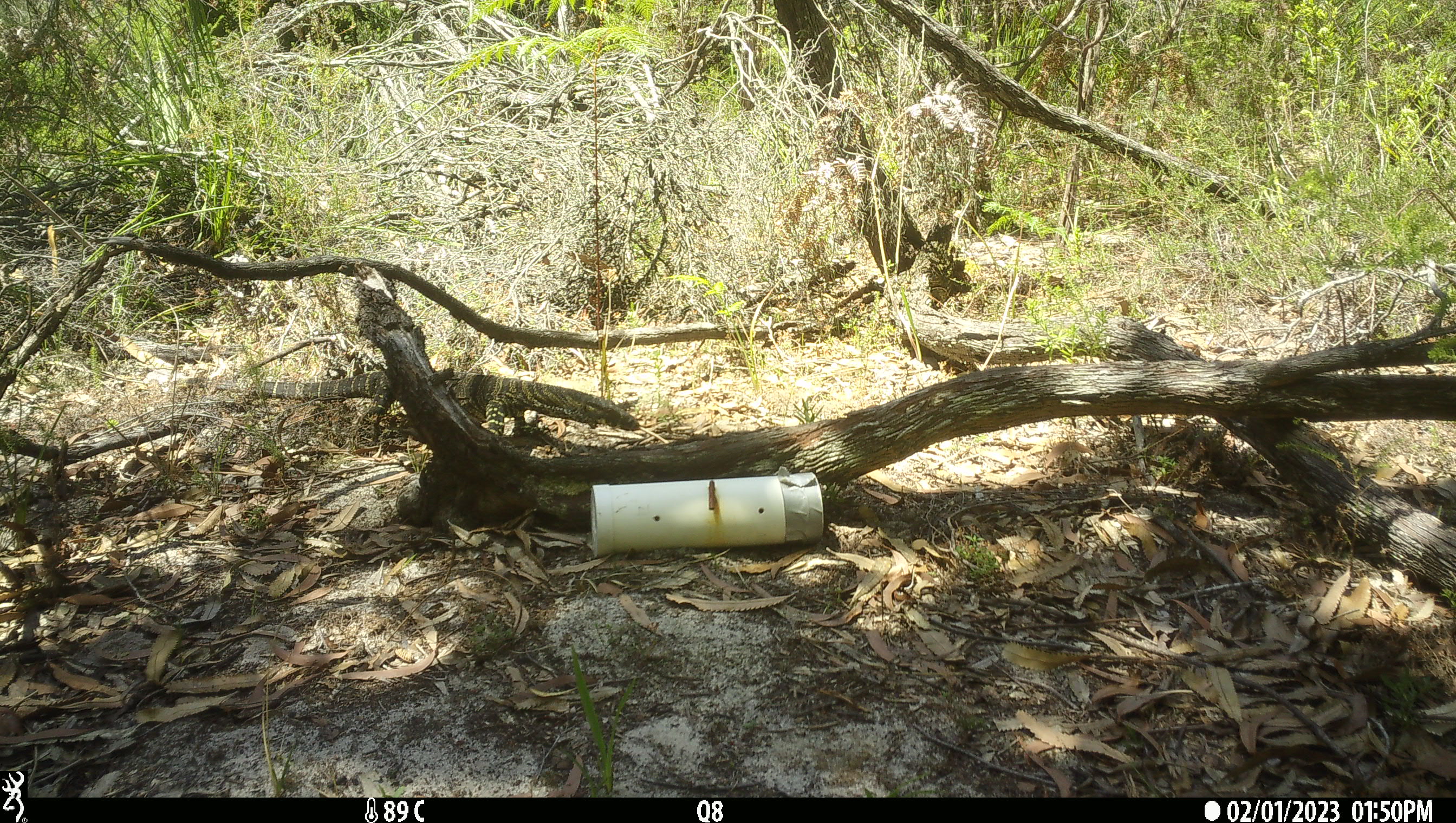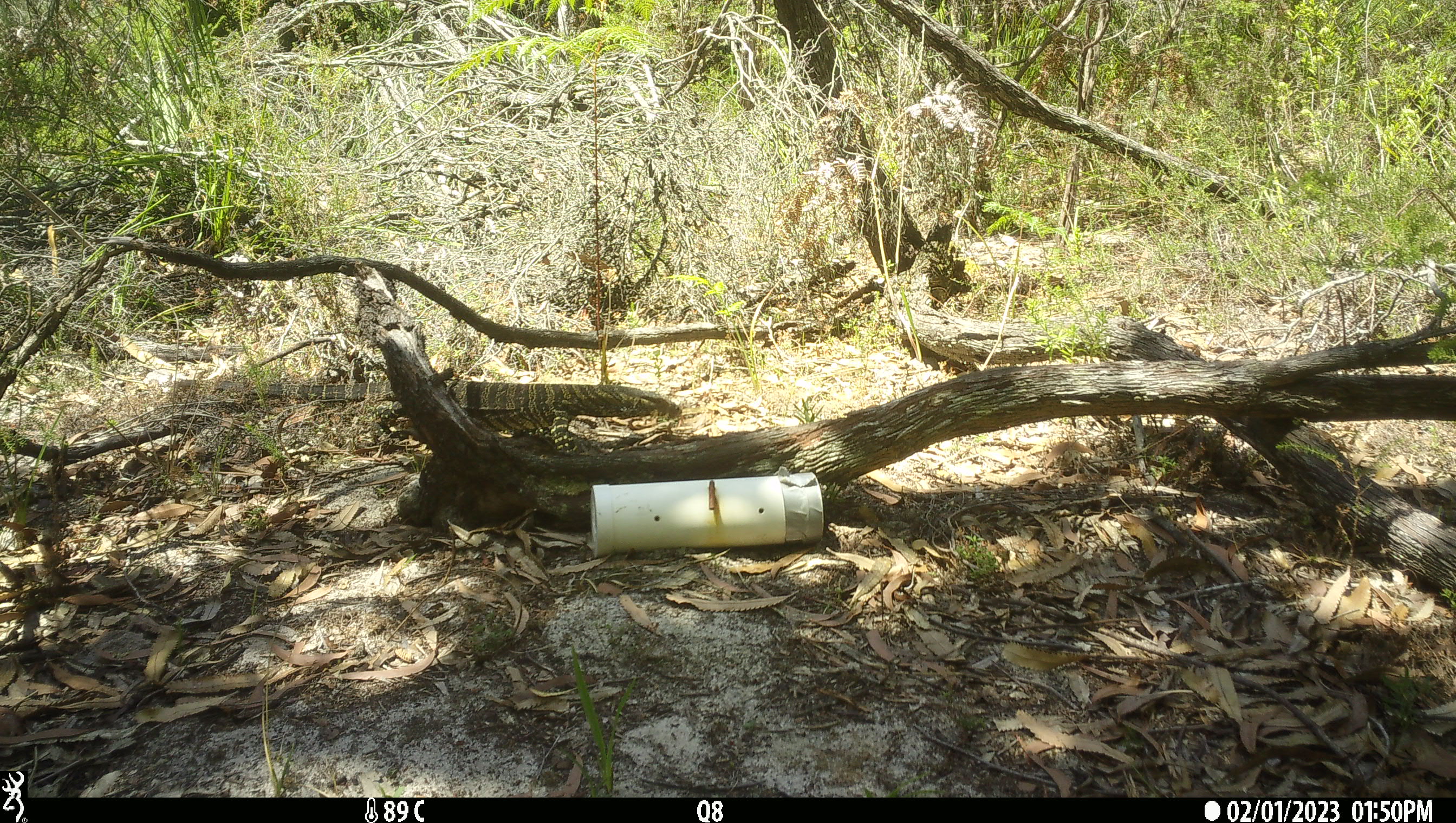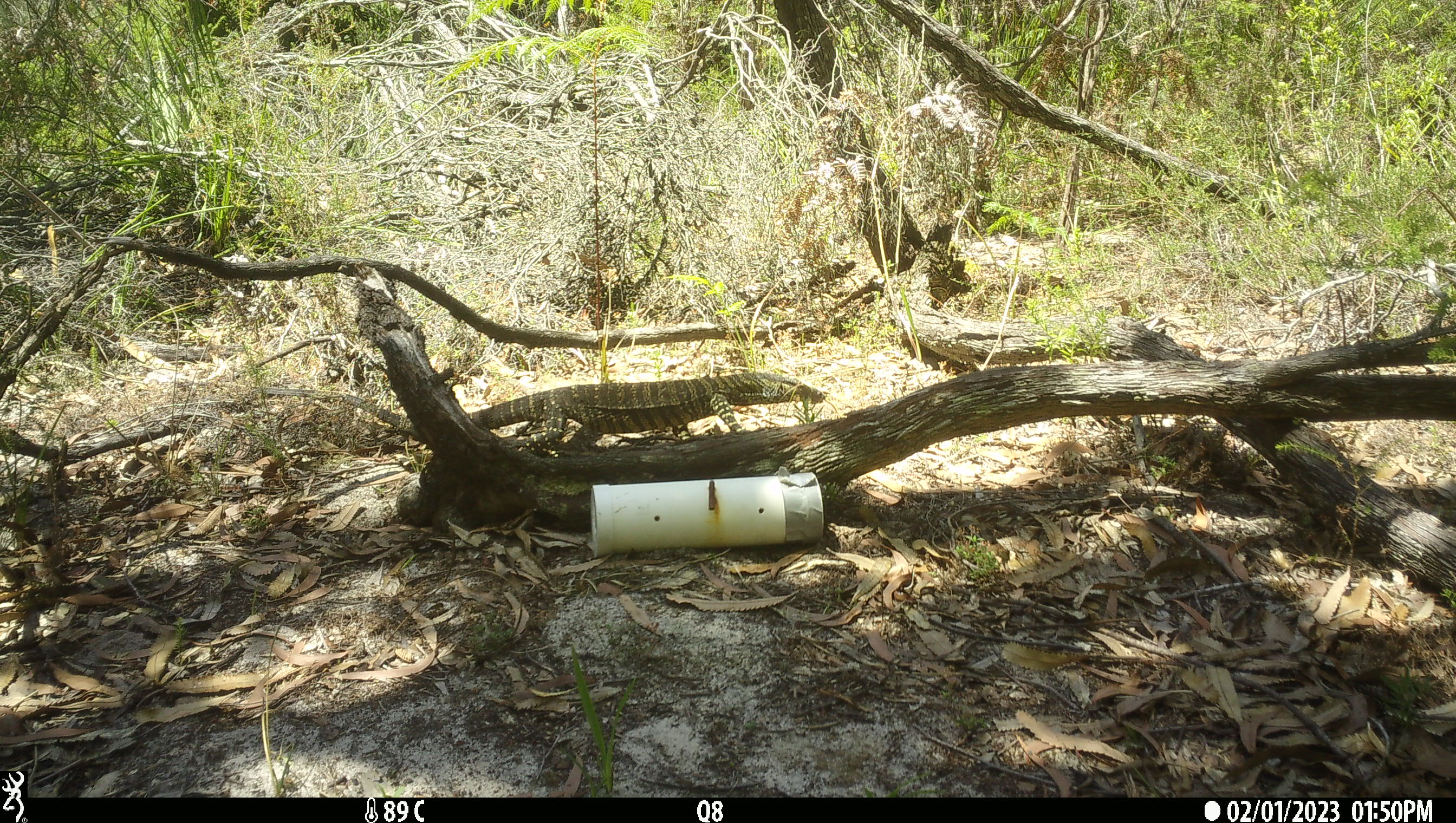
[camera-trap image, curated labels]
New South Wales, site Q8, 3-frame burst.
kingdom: Animalia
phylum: Chordata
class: Reptilia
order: Squamata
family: Varanidae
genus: Varanus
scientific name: Varanus varius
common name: lace monitor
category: goanna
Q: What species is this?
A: Goanna (lace monitor) (Varanus varius).